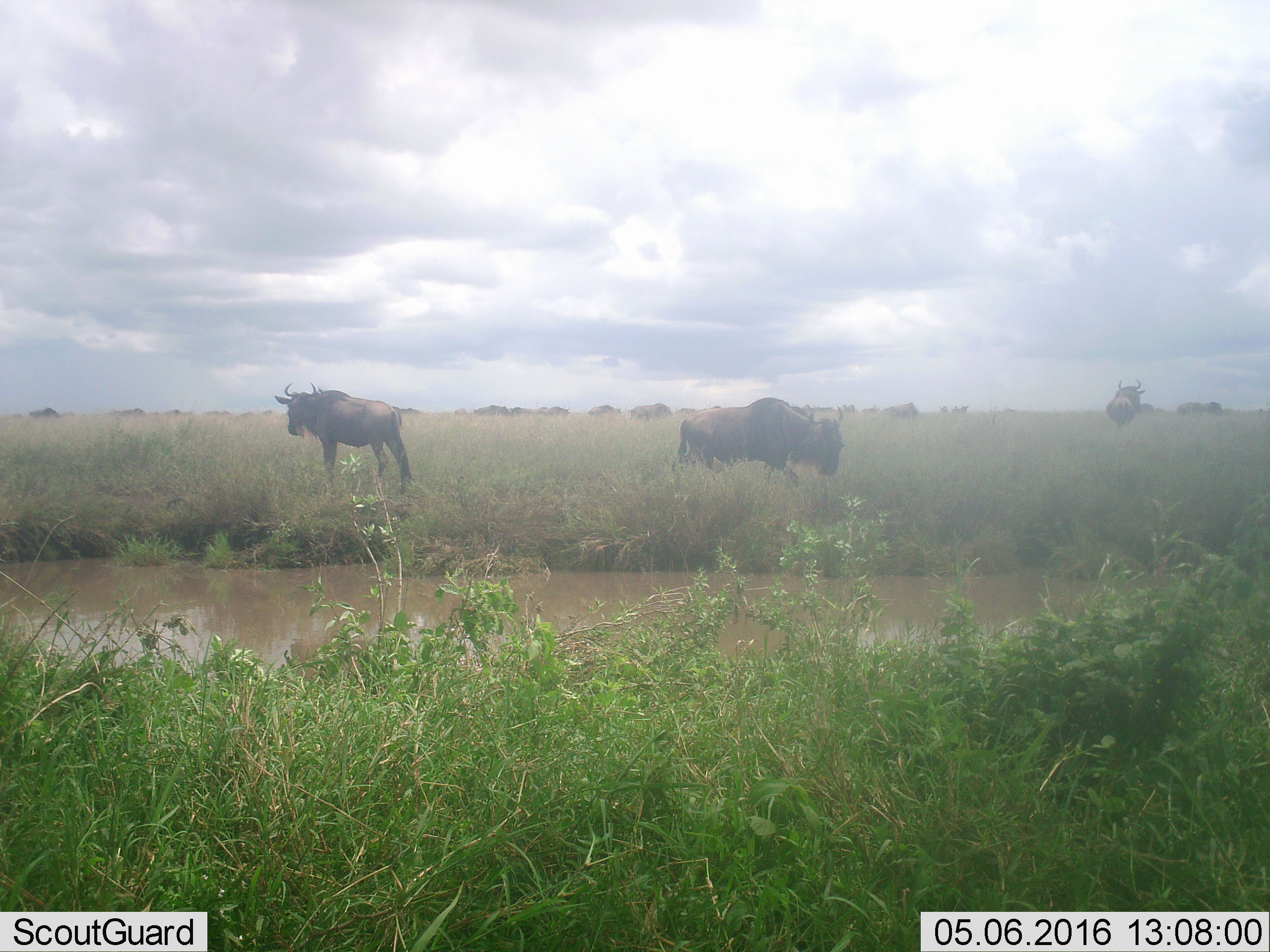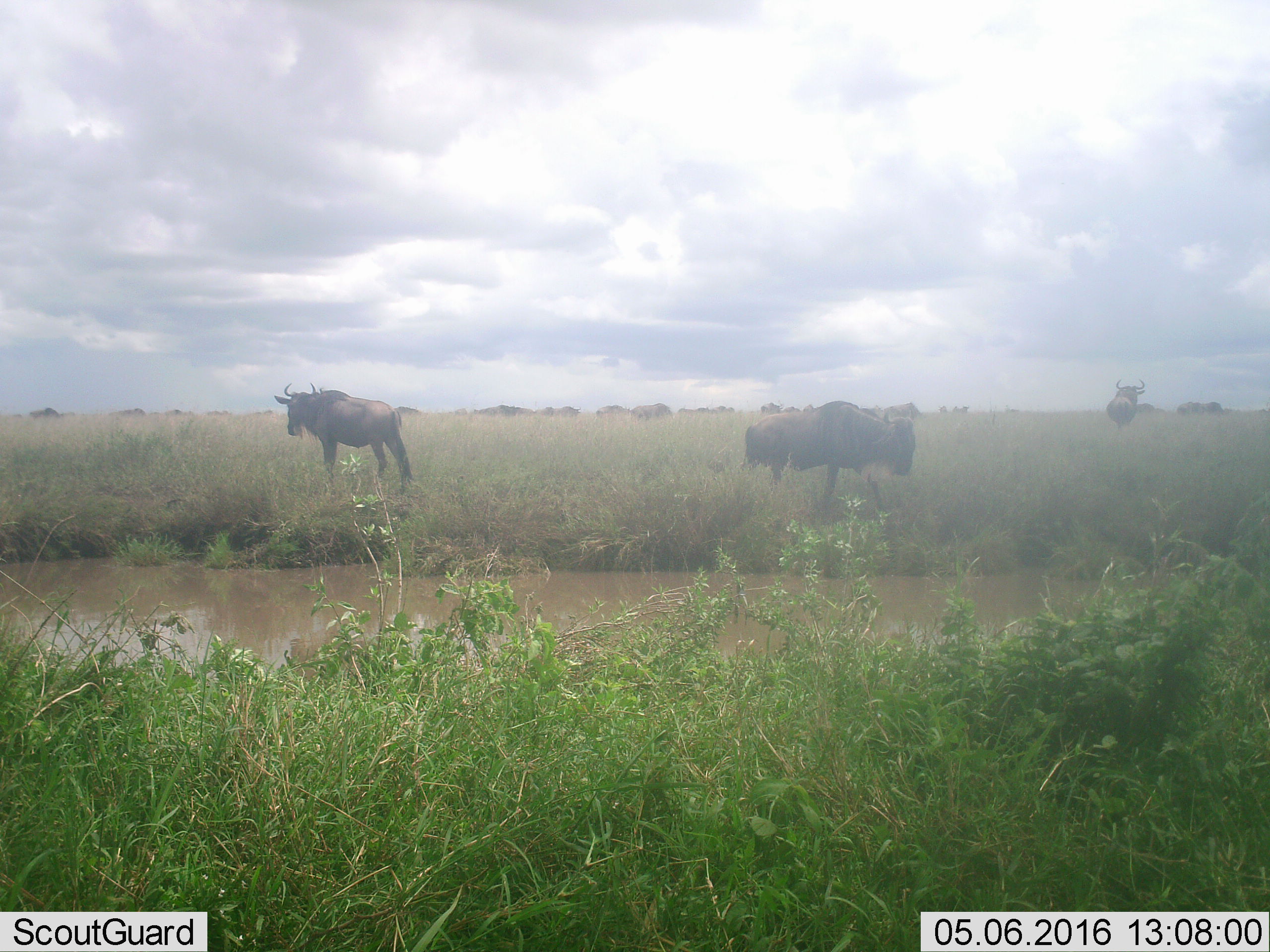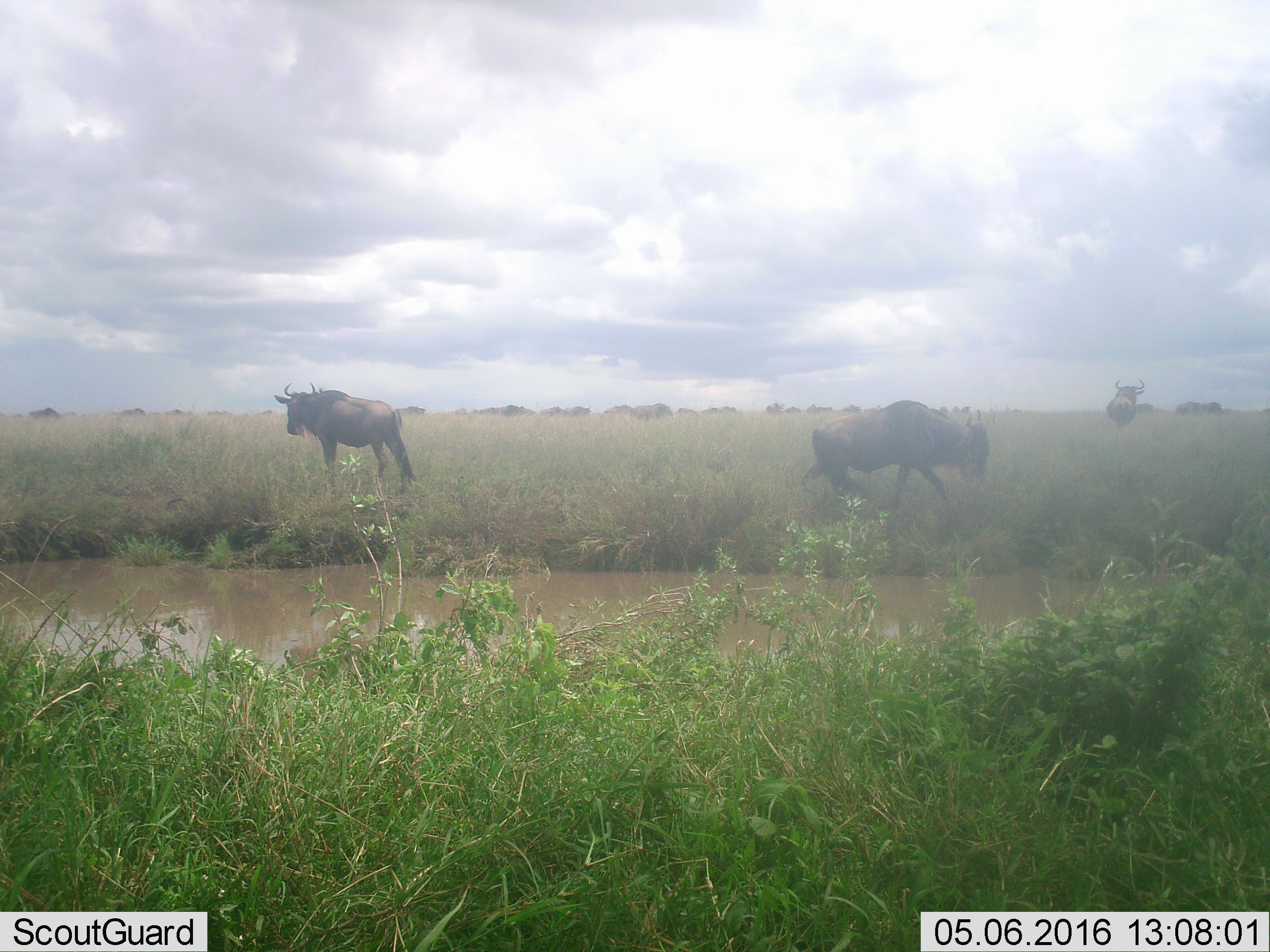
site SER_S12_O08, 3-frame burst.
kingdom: Animalia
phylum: Chordata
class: Mammalia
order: Artiodactyla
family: Bovidae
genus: Connochaetes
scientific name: Connochaetes taurinus taurinus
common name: blue wildebeest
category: wildebeestblue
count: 11-50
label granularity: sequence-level